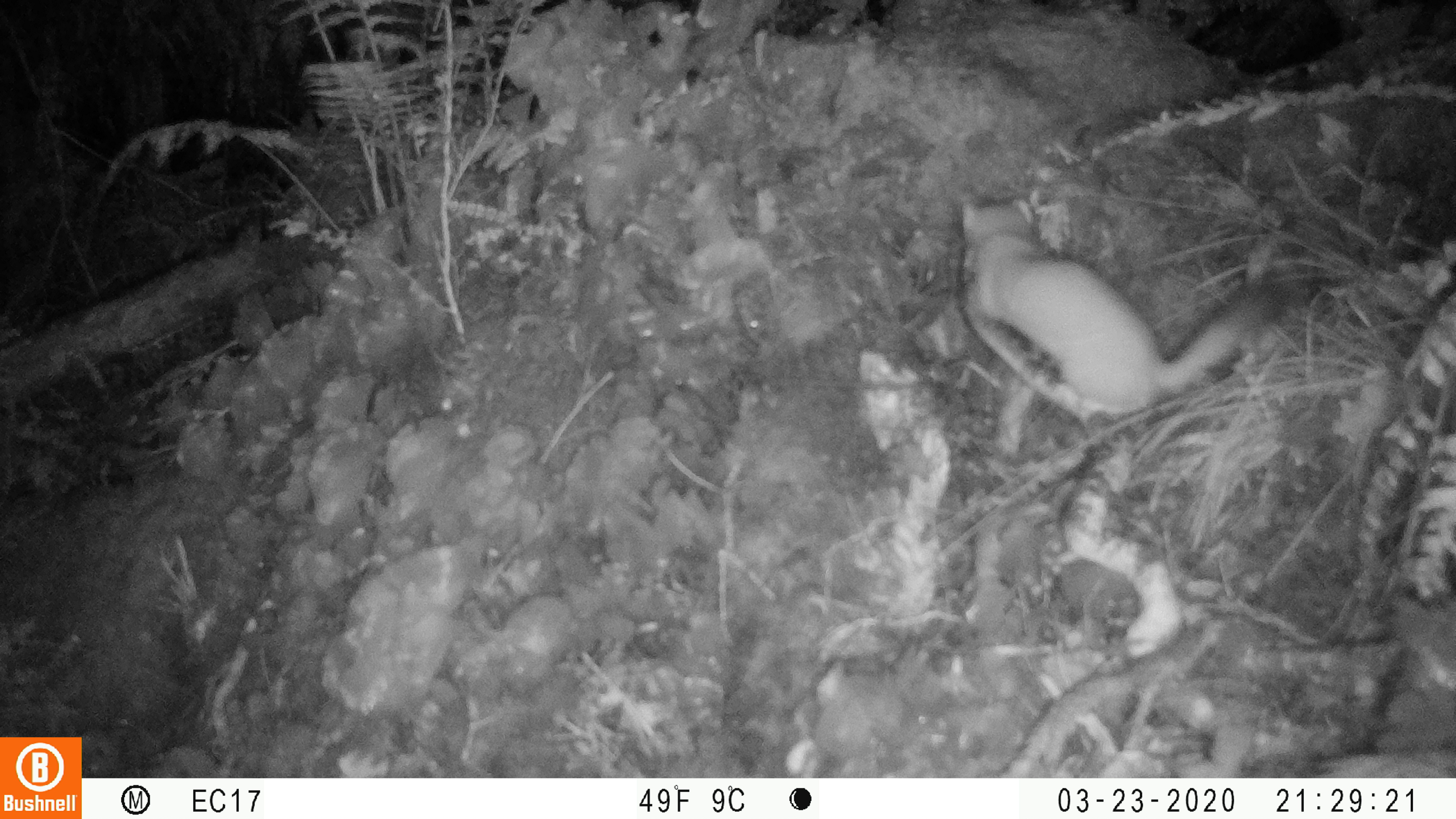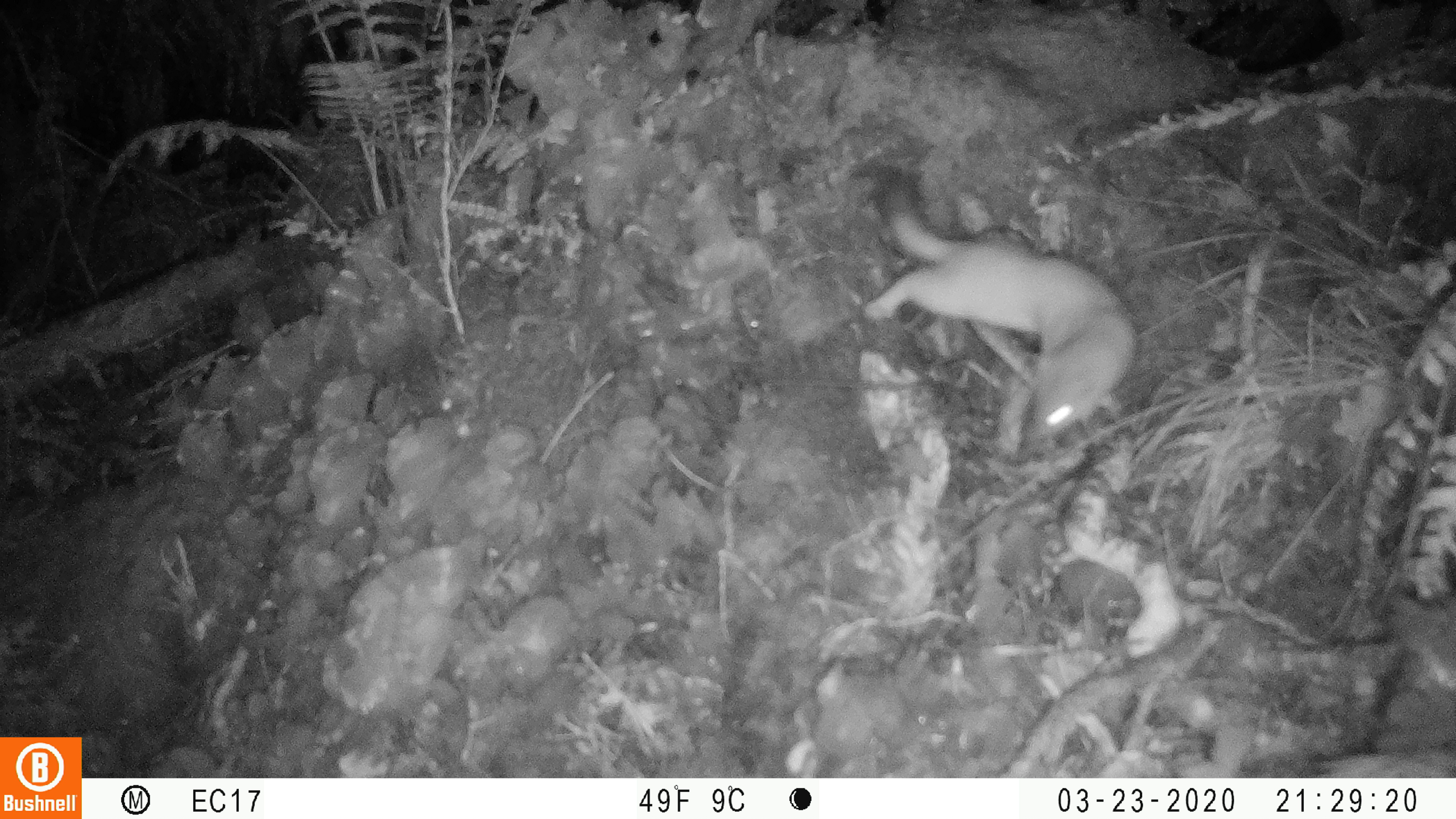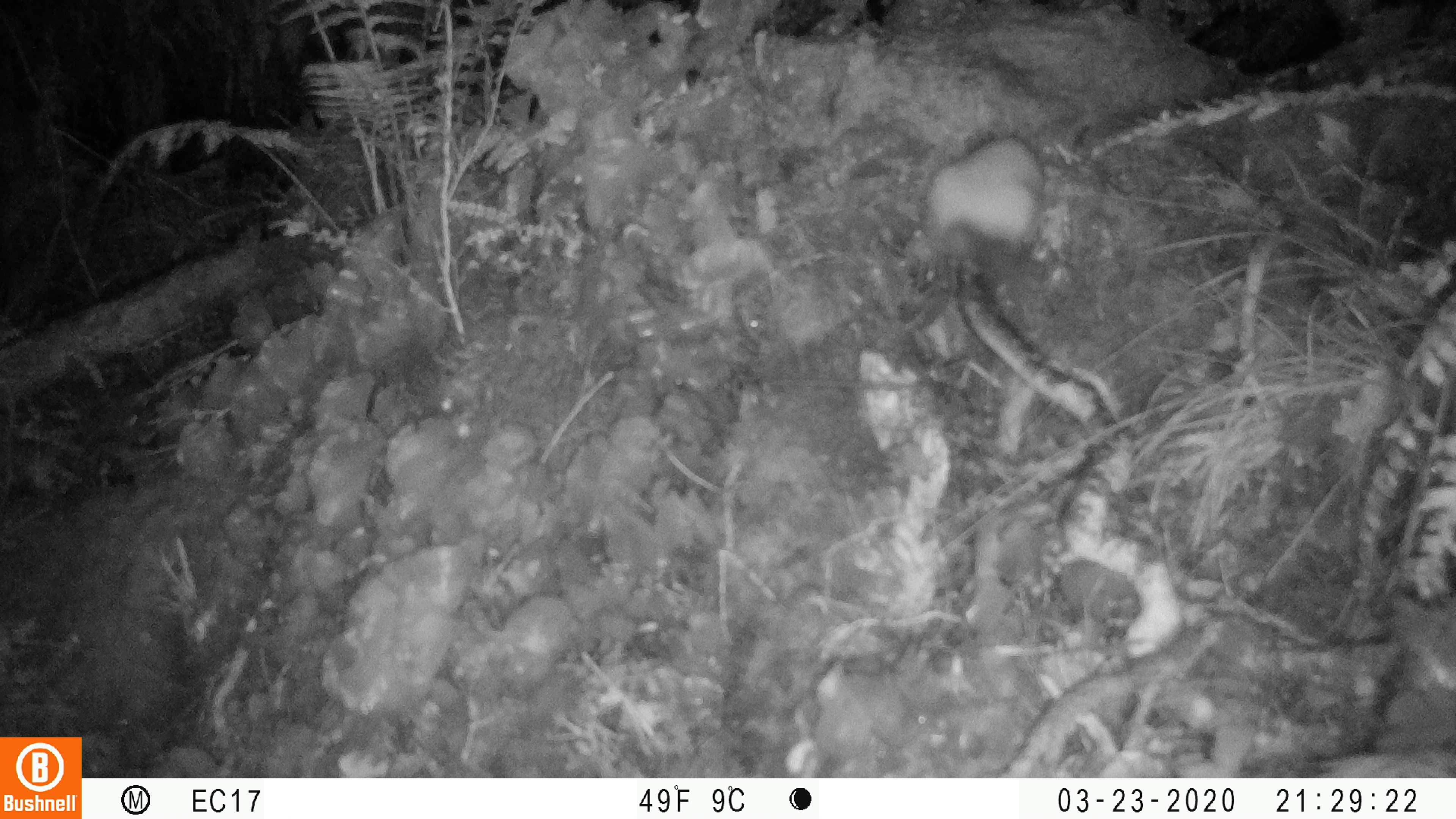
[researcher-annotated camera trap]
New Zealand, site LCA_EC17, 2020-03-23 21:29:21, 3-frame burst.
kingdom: Animalia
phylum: Chordata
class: Mammalia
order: Carnivora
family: Mustelidae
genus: Mustela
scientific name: Mustela erminea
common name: stoat